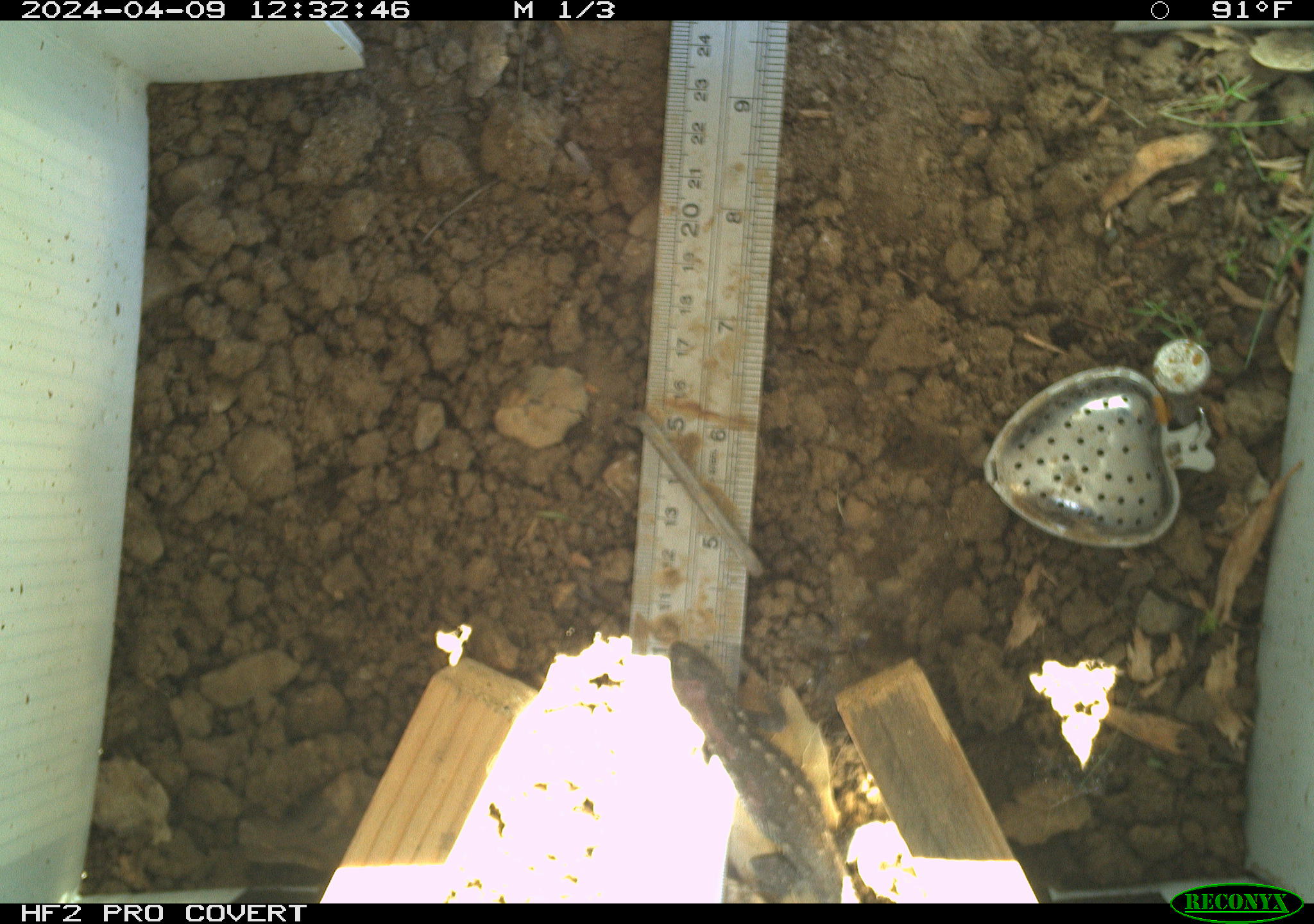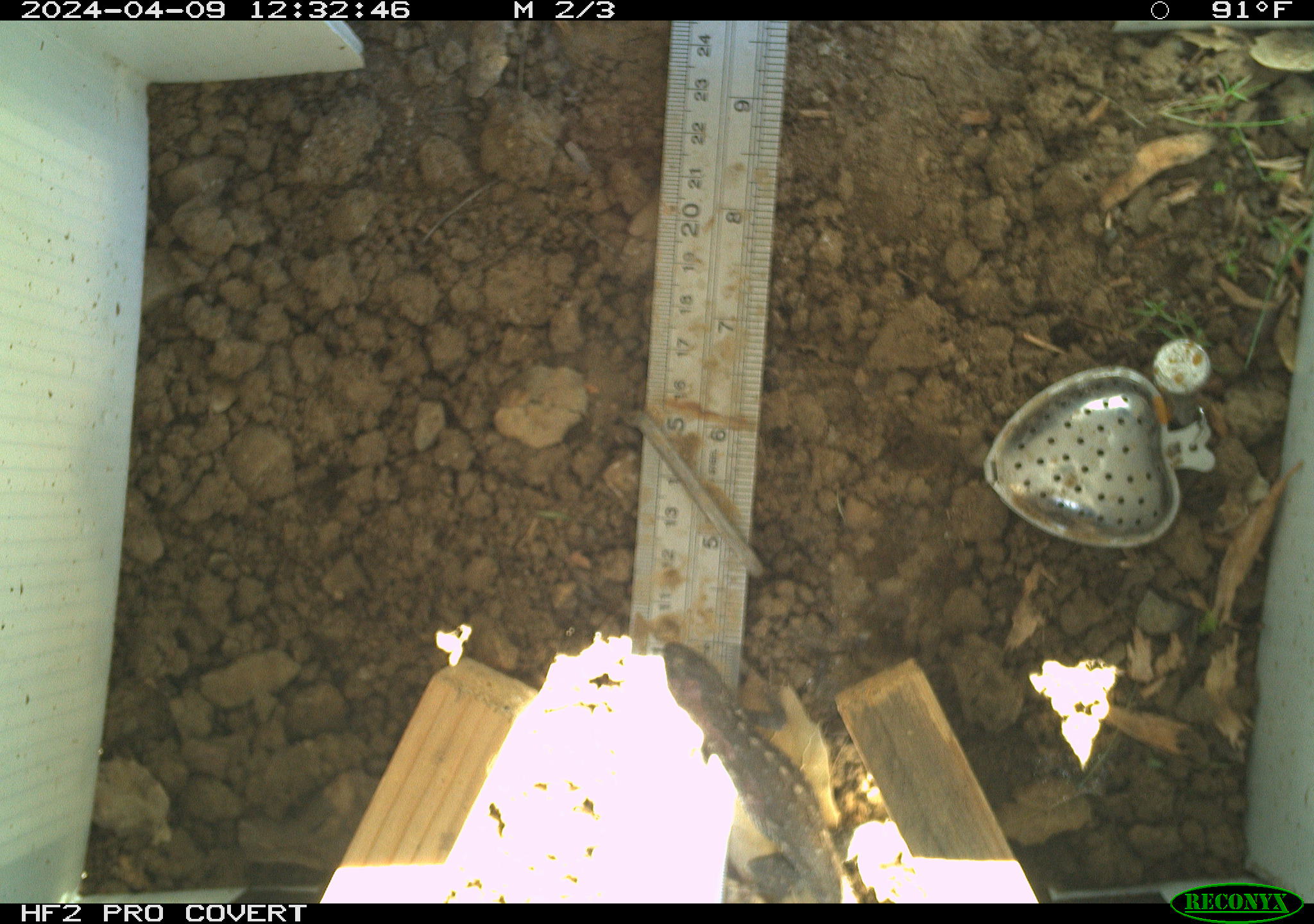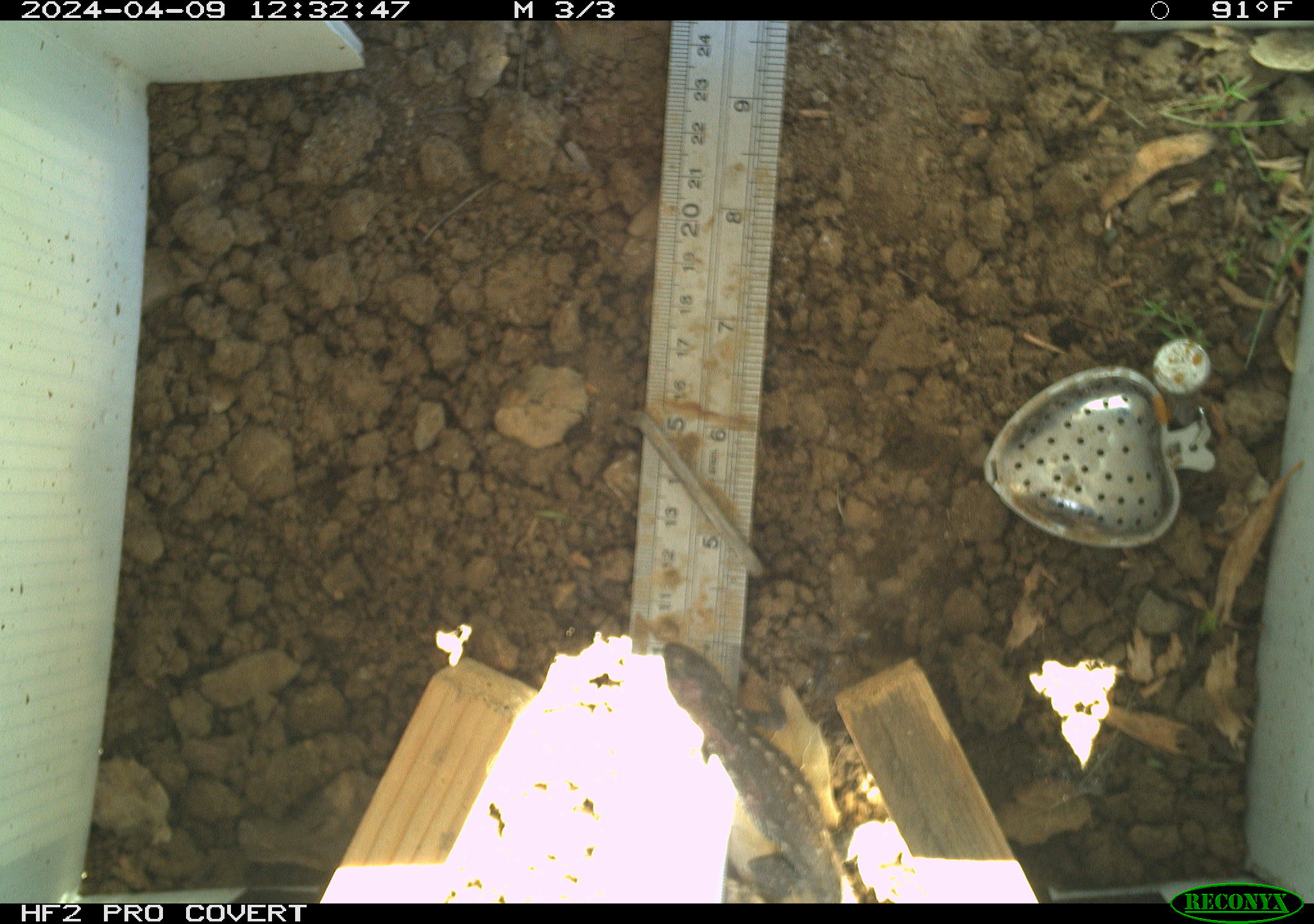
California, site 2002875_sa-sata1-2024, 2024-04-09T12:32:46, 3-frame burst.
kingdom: Animalia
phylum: Chordata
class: Reptilia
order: Squamata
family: Phrynosomatidae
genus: Sceloporus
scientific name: Sceloporus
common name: spiny lizards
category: sceloporus species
Sceloporus species (spiny lizards) (Sceloporus).